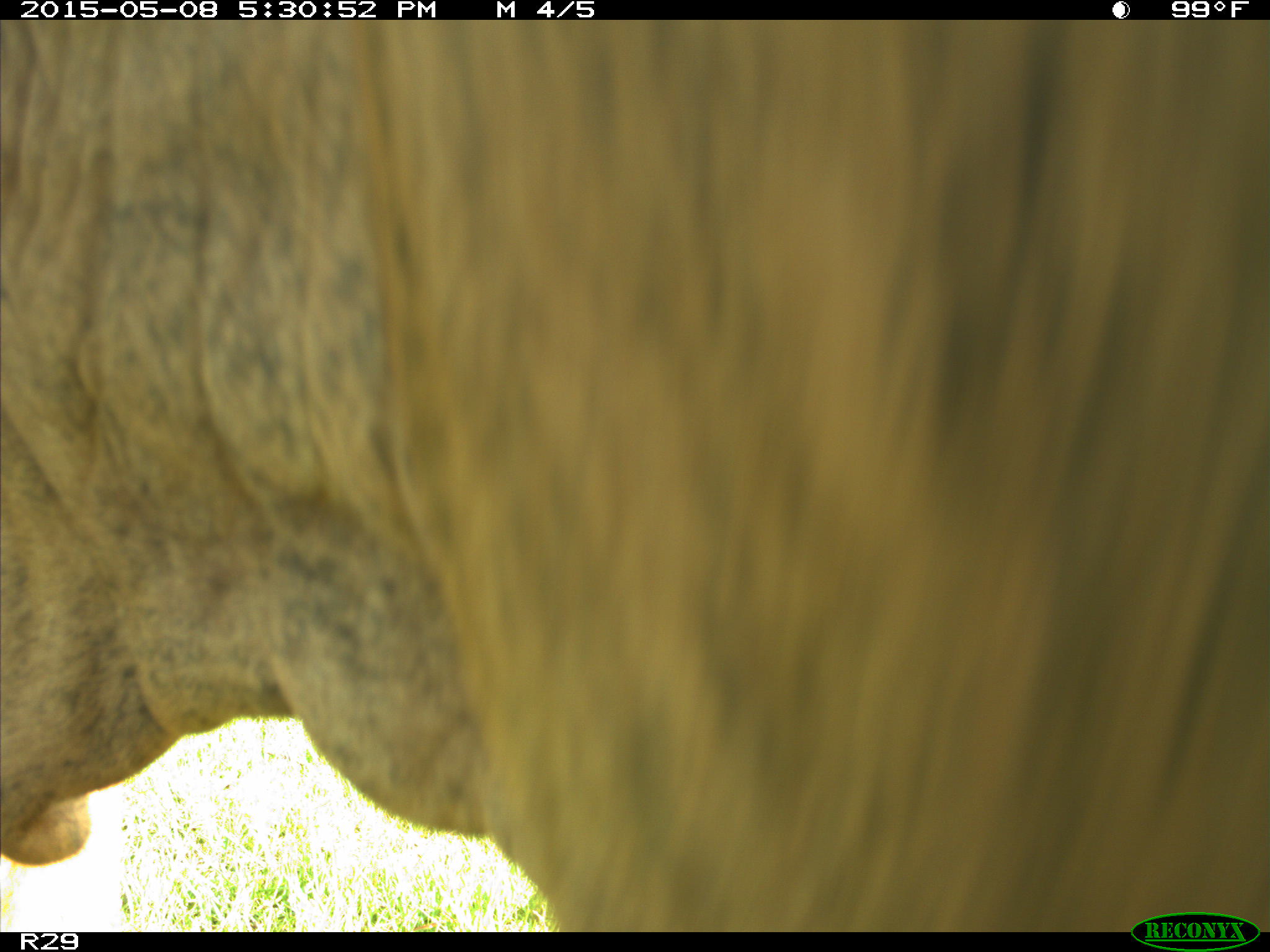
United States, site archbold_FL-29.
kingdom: Animalia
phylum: Chordata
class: Mammalia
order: Artiodactyla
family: Bovidae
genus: Bos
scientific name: Bos taurus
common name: domestic cow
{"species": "Bos taurus (domestic cow)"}